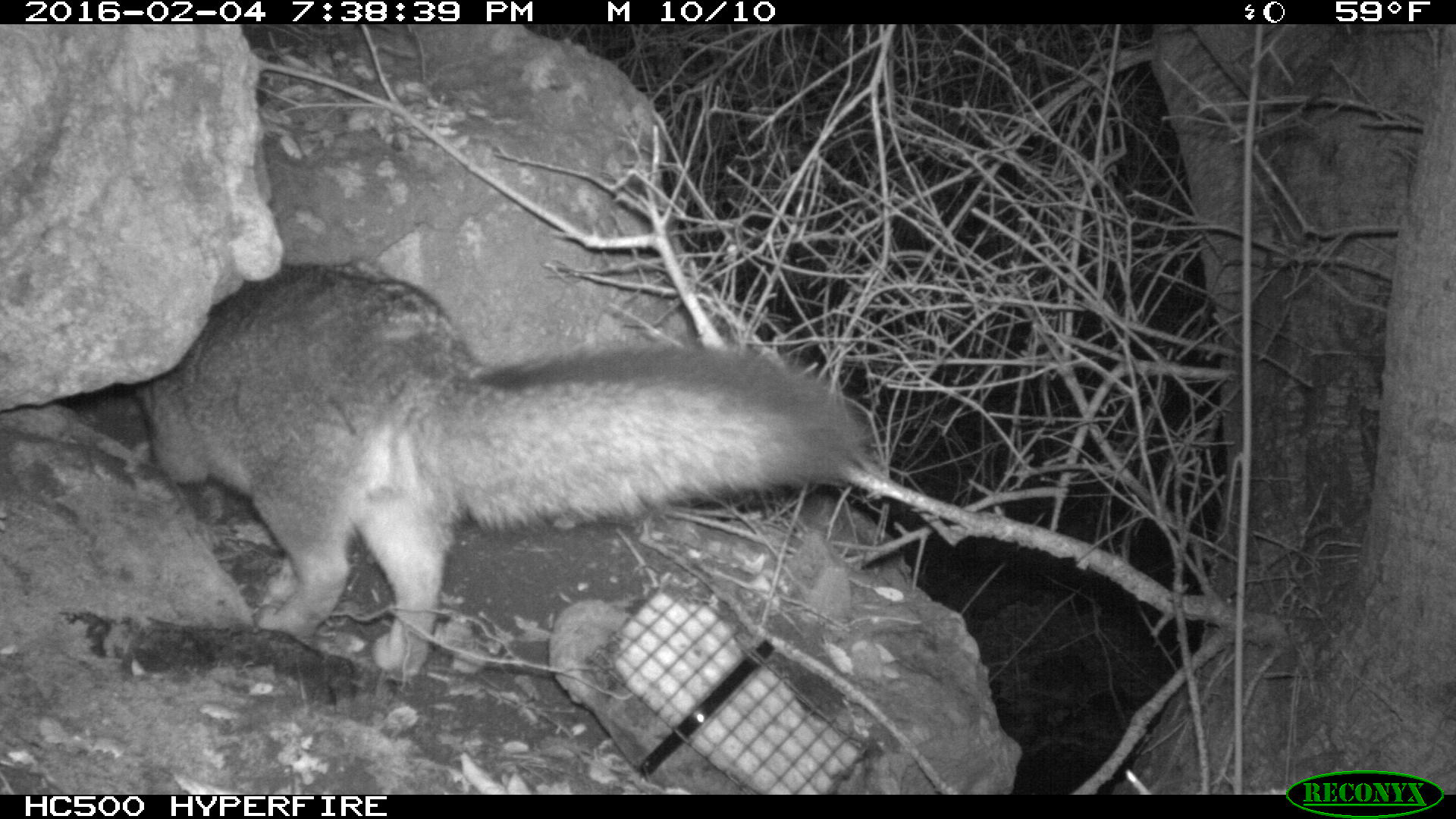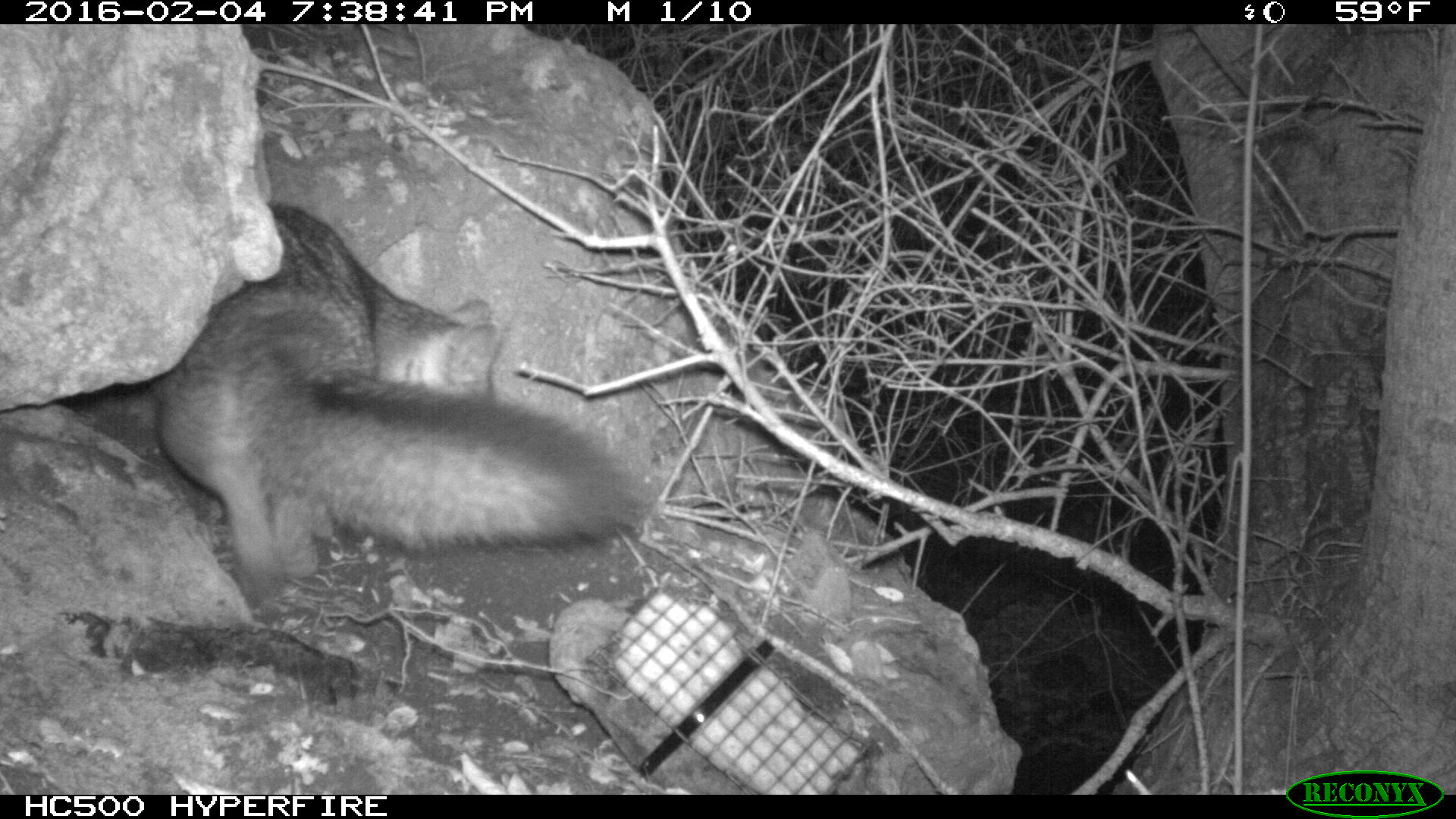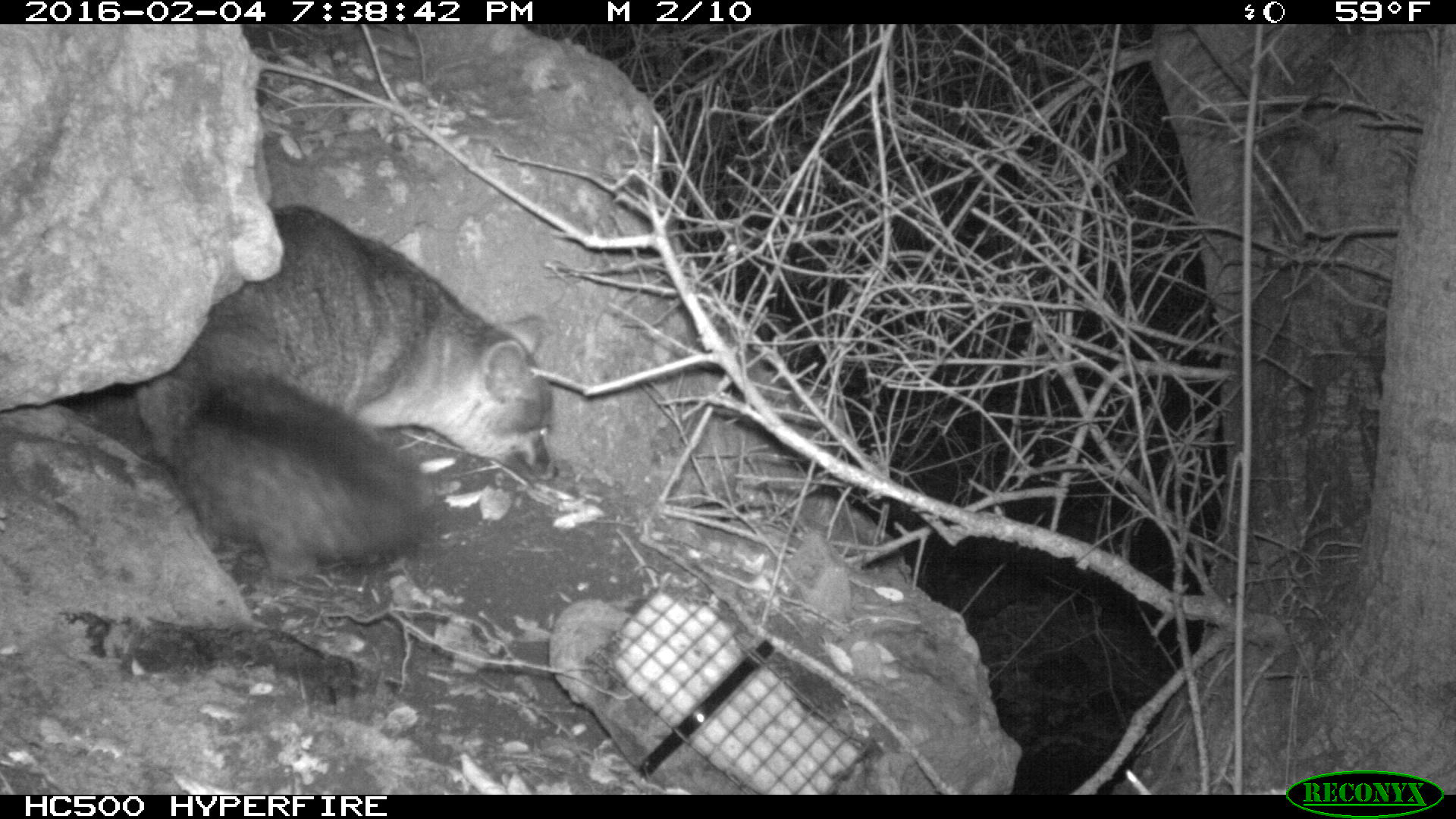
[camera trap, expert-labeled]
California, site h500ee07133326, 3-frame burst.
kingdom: Animalia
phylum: Chordata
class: Mammalia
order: Carnivora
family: Canidae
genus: Urocyon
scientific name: Urocyon littoralis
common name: island fox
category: fox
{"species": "fox (island fox) (Urocyon littoralis)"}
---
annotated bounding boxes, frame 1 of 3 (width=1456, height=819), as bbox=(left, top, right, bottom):
fox: bbox=(133, 260, 865, 679)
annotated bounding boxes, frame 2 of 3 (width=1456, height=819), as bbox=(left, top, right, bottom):
fox: bbox=(148, 199, 648, 608)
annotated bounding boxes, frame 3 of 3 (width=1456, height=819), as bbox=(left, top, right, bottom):
fox: bbox=(133, 203, 558, 576)